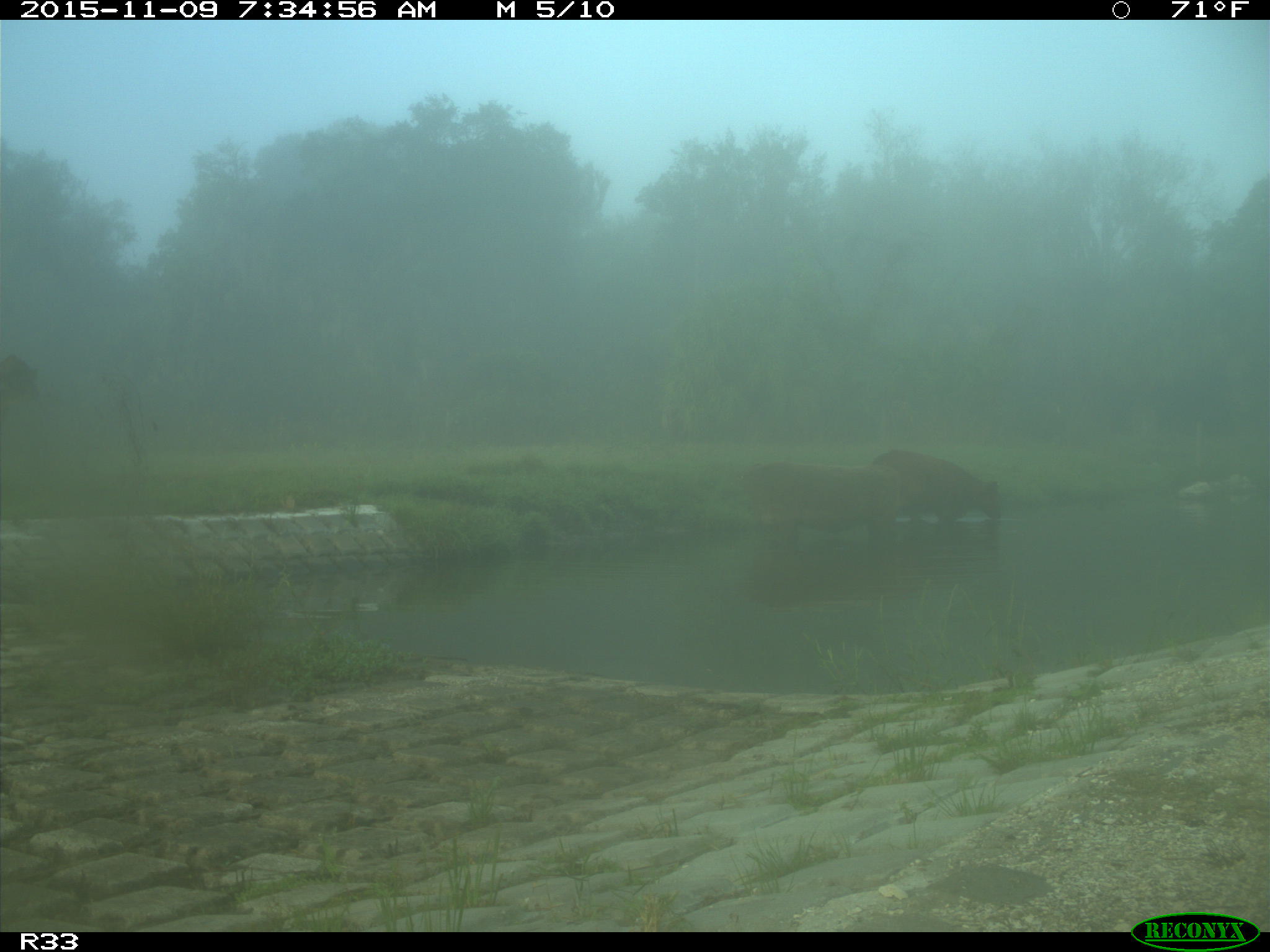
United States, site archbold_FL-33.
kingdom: Animalia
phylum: Chordata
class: Mammalia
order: Artiodactyla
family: Bovidae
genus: Bos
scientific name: Bos taurus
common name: domestic cow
Bos taurus (domestic cow).